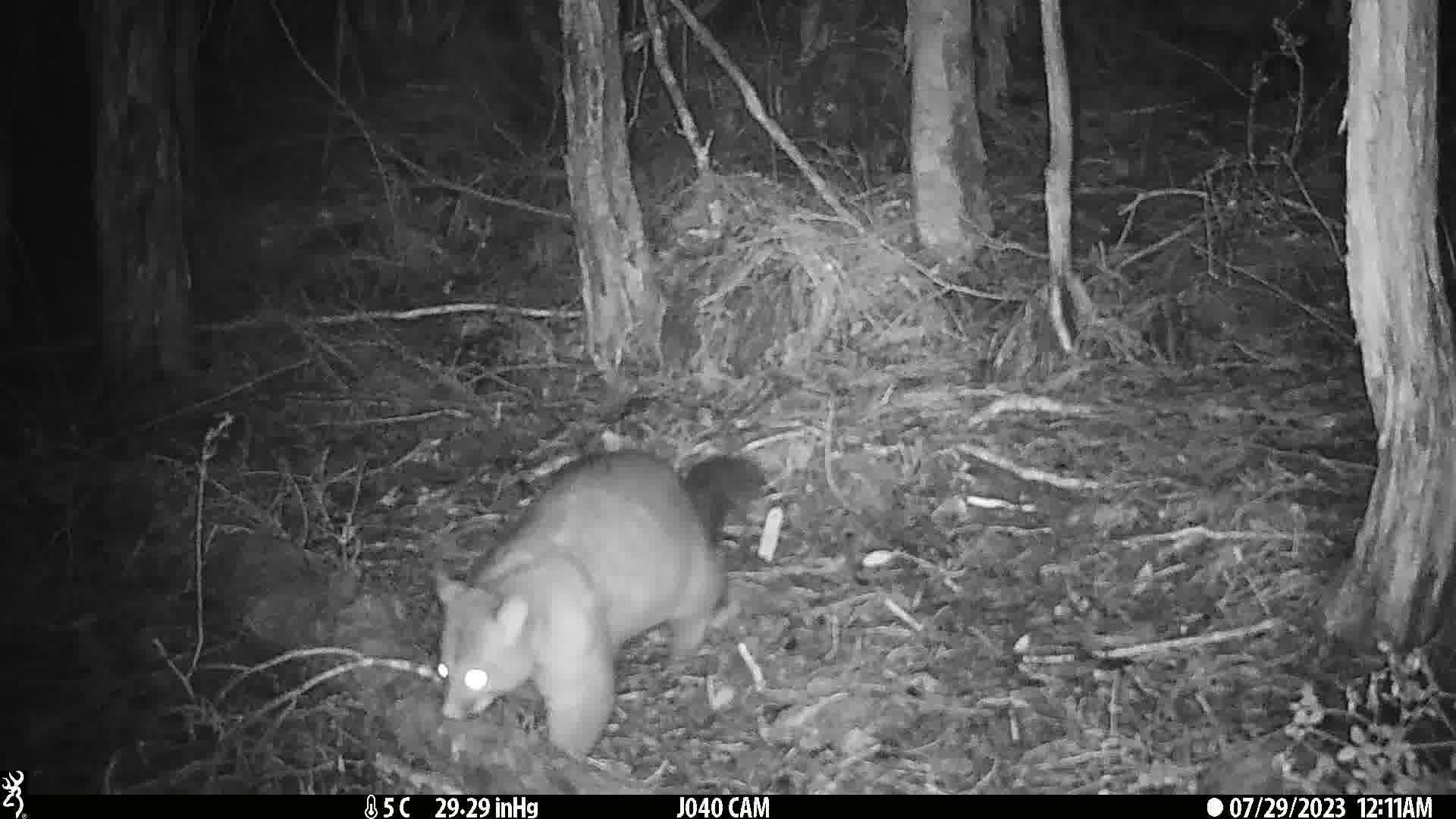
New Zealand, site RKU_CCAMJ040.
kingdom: Animalia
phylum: Chordata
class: Mammalia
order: Diprotodontia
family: Phalangeridae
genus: Trichosurus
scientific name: Trichosurus vulpecula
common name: common brushtail possum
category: possum